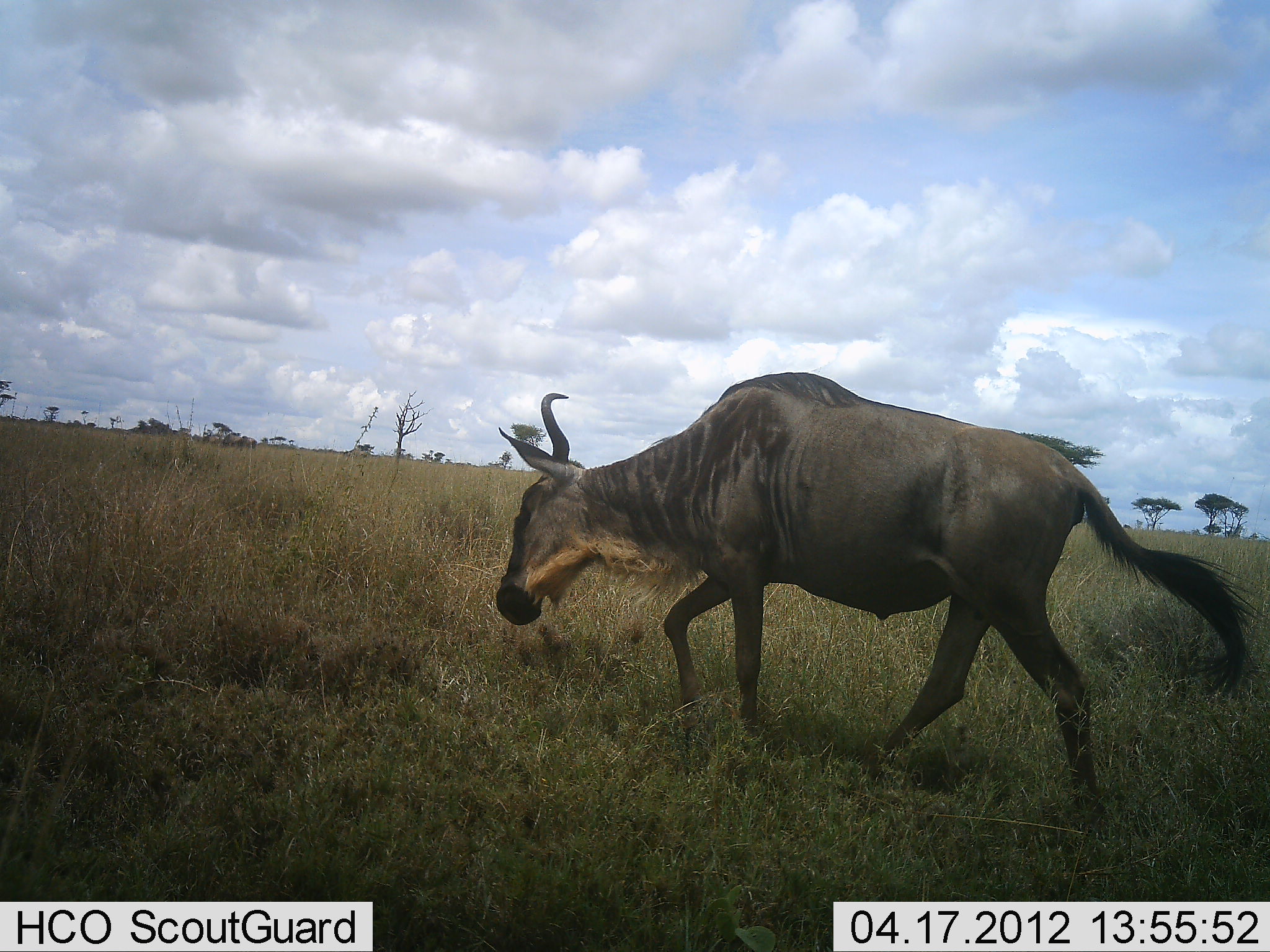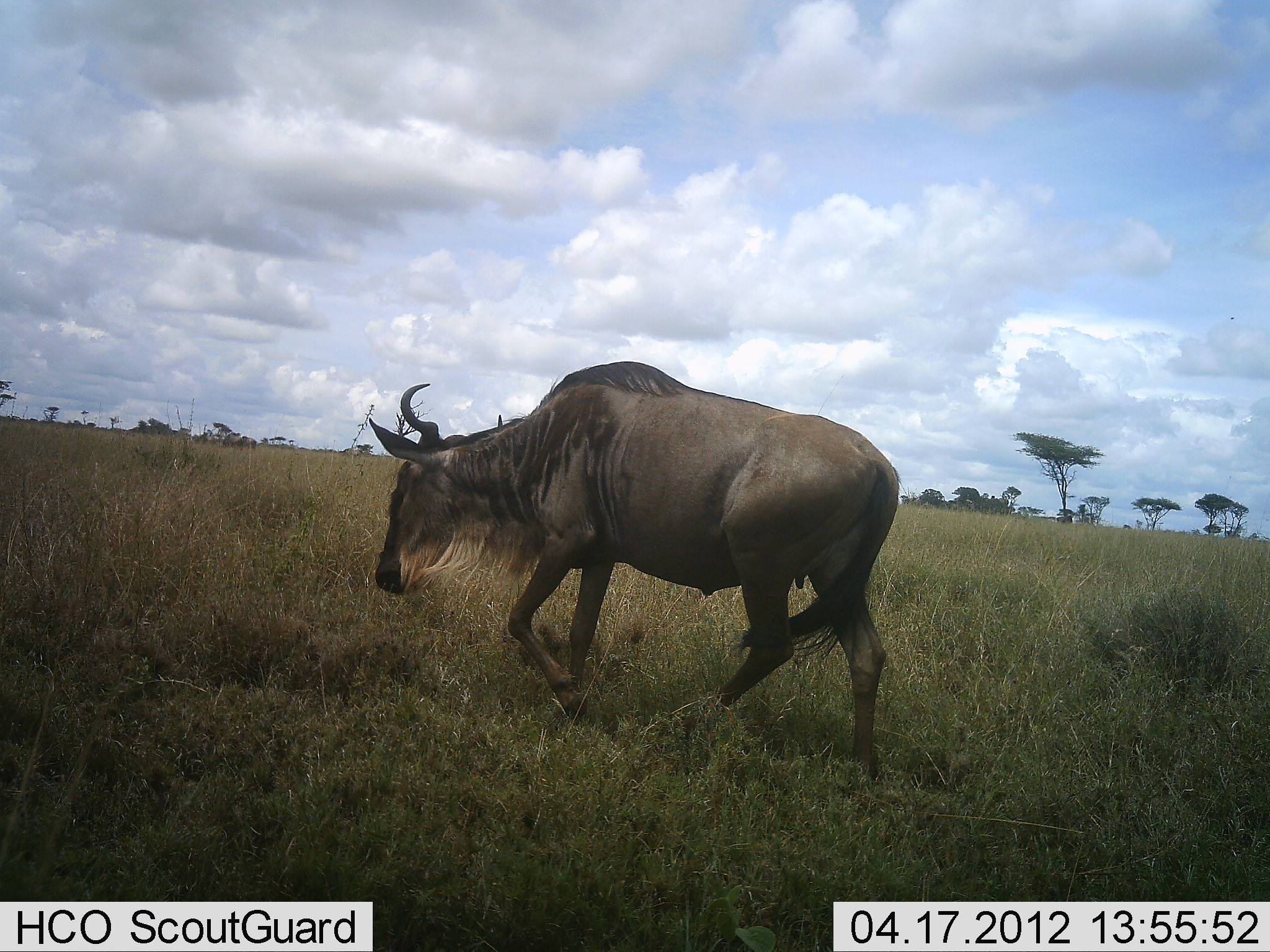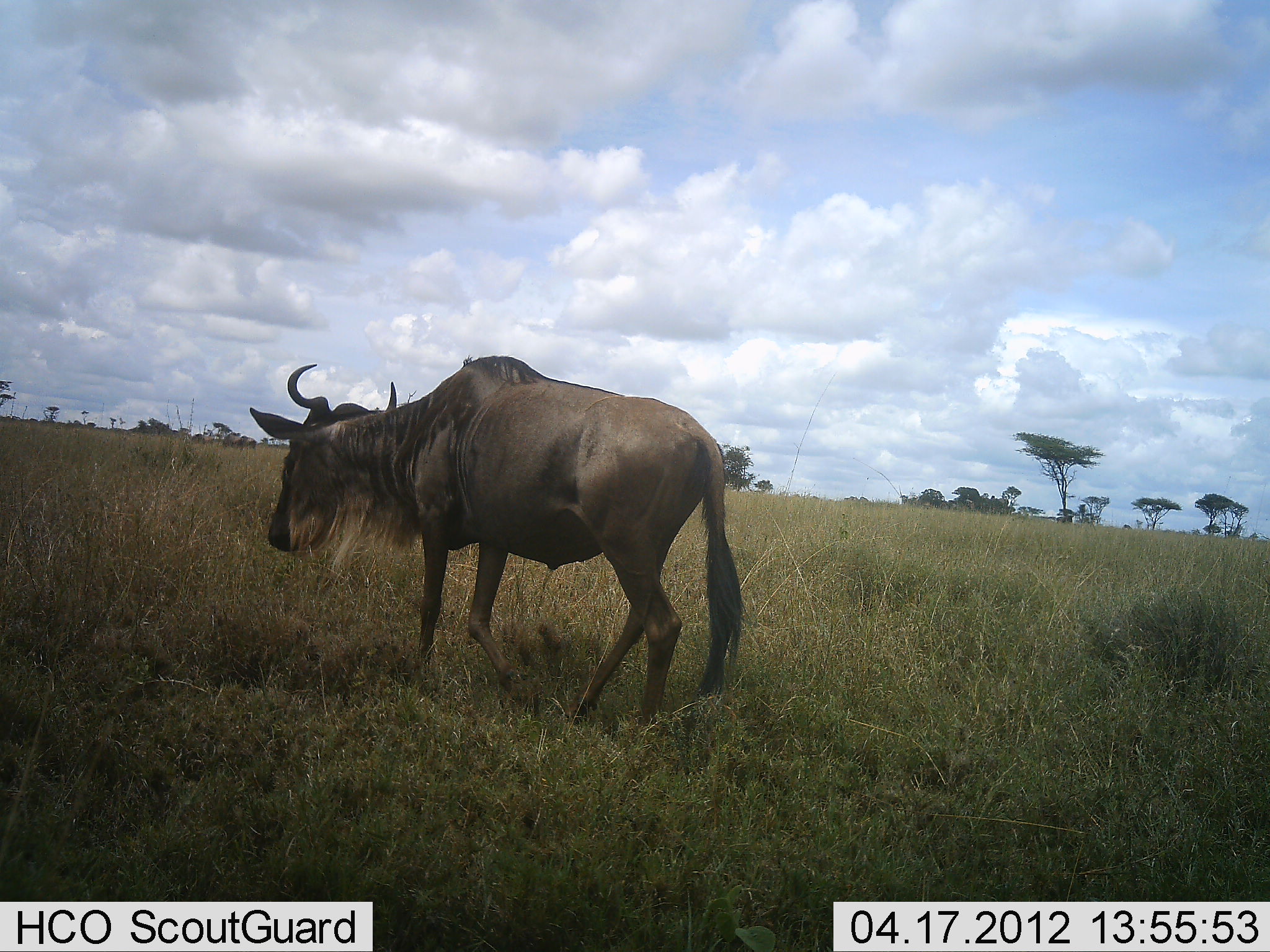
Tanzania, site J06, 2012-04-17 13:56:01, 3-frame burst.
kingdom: Animalia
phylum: Chordata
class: Mammalia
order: Artiodactyla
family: Bovidae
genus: Connochaetes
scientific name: Connochaetes taurinus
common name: blue wildebeest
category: wildebeest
Wildebeest (blue wildebeest) (Connochaetes taurinus), count 1. Behavior (volunteer vote fractions): standing 11%, resting 0%, moving 95%, interacting 0%. Young present (vote fraction): 0%. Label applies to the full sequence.